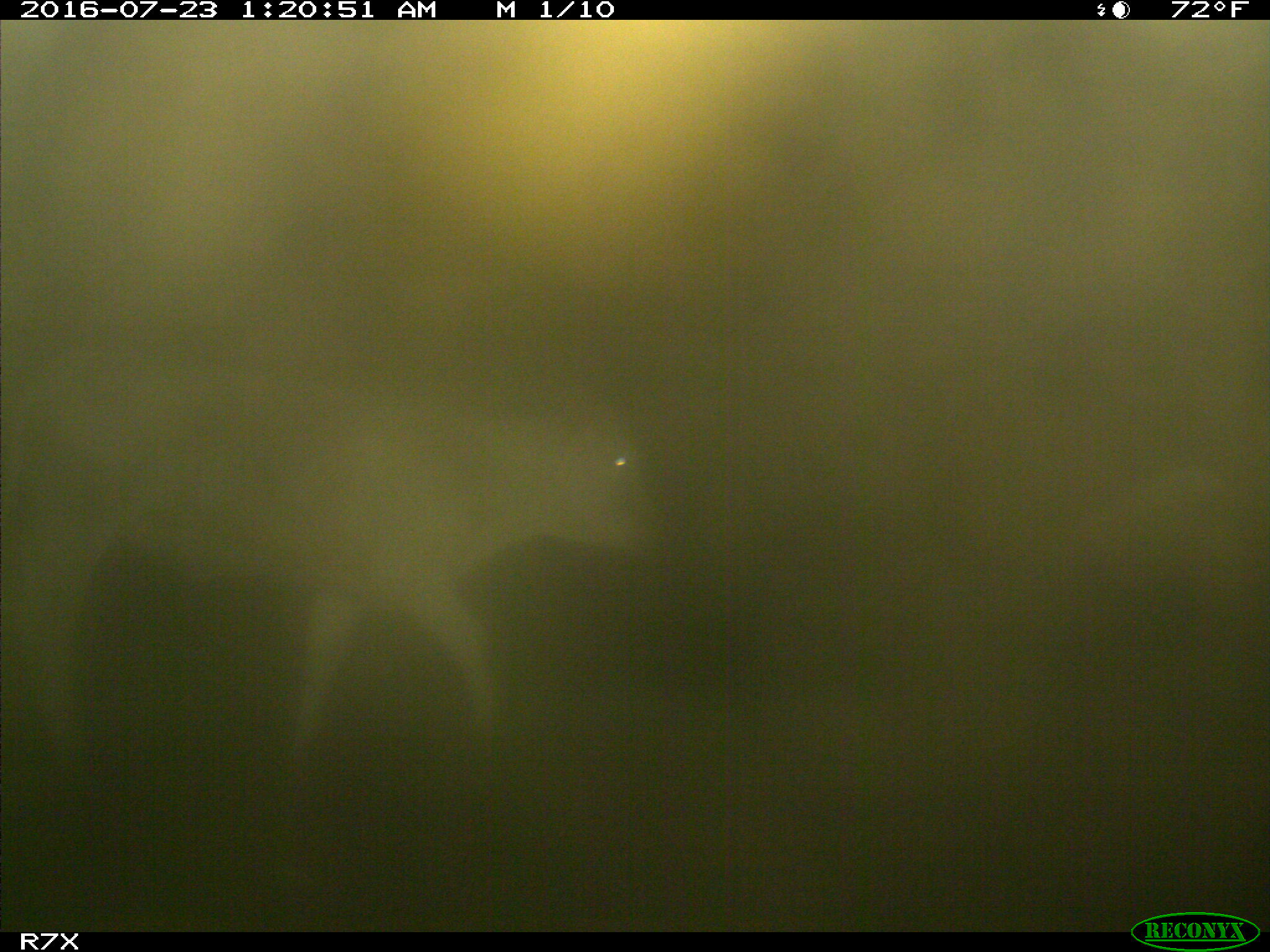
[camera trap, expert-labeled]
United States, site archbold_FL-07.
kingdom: Animalia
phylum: Chordata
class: Mammalia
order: Artiodactyla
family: Bovidae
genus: Bos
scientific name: Bos taurus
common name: domestic cow